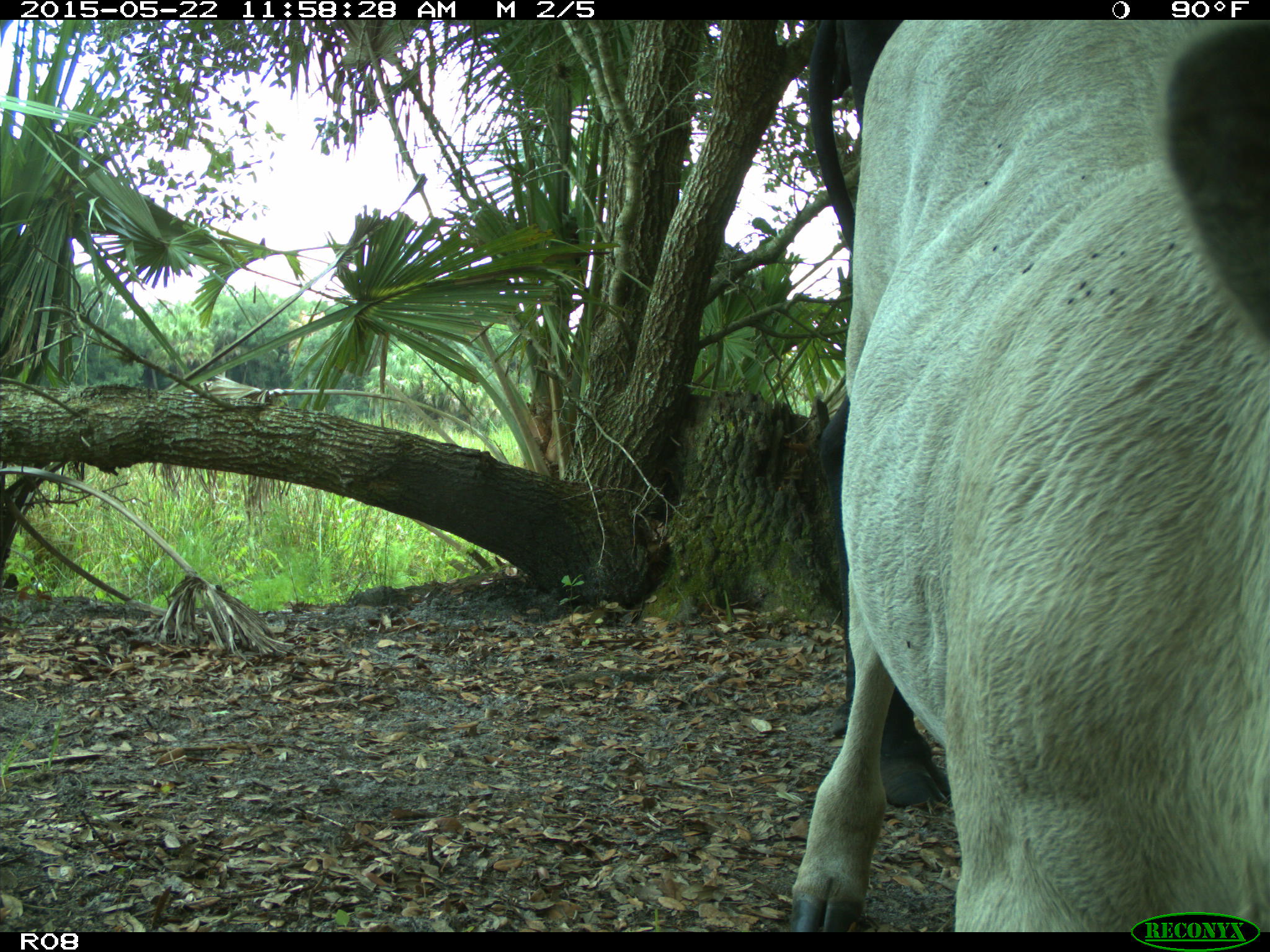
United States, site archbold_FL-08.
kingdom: Animalia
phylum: Chordata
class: Mammalia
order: Artiodactyla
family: Bovidae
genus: Bos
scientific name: Bos taurus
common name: domestic cow